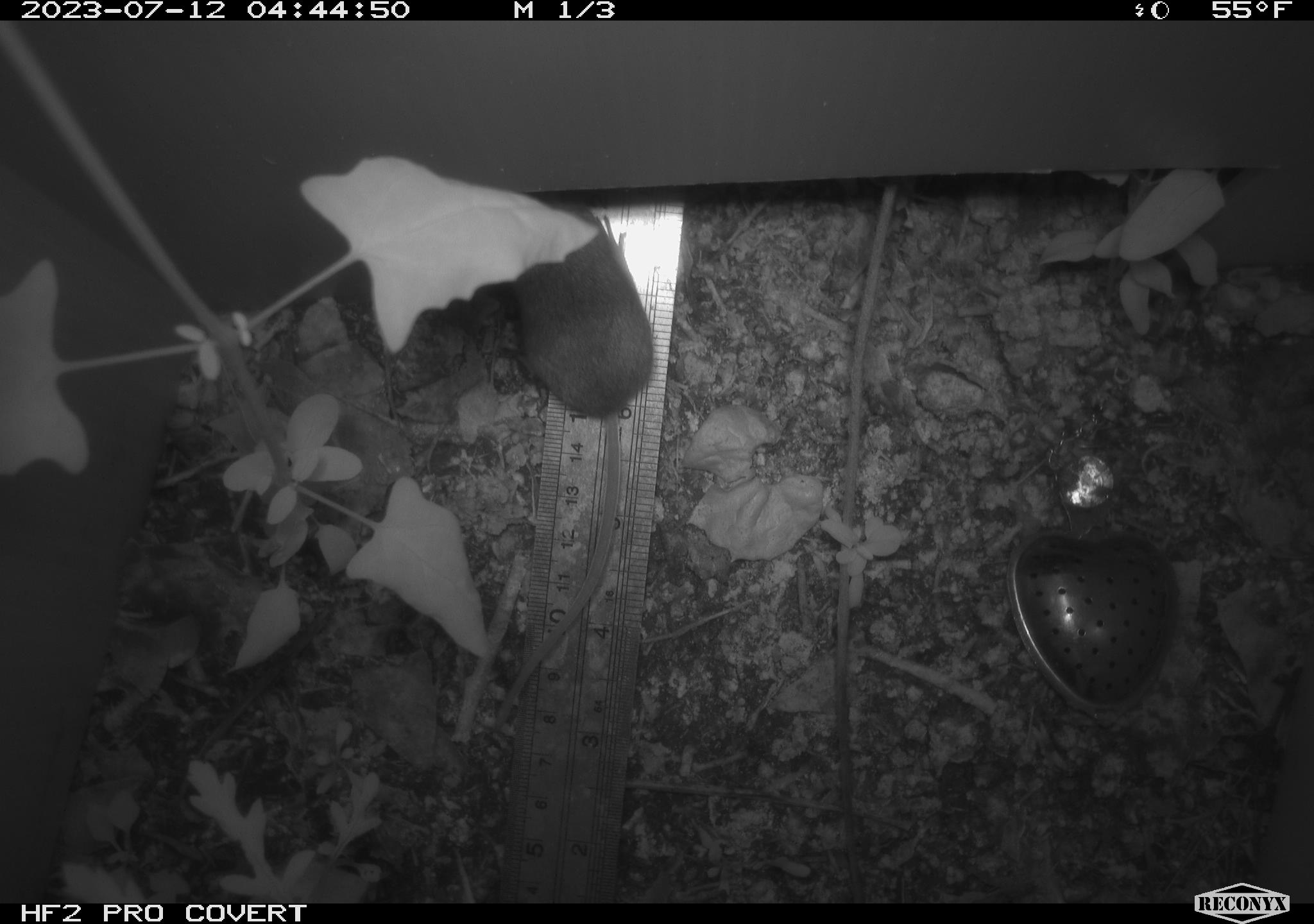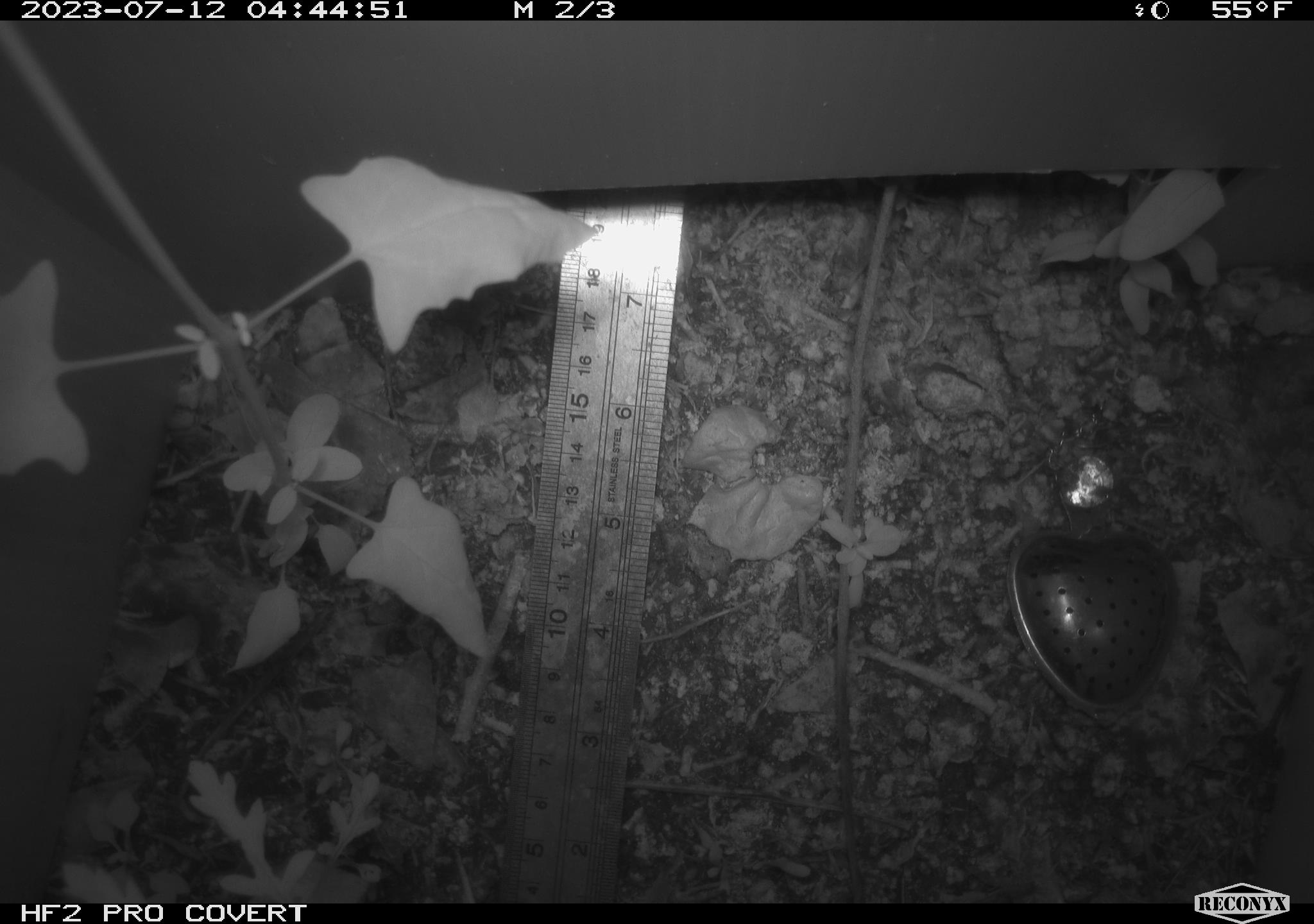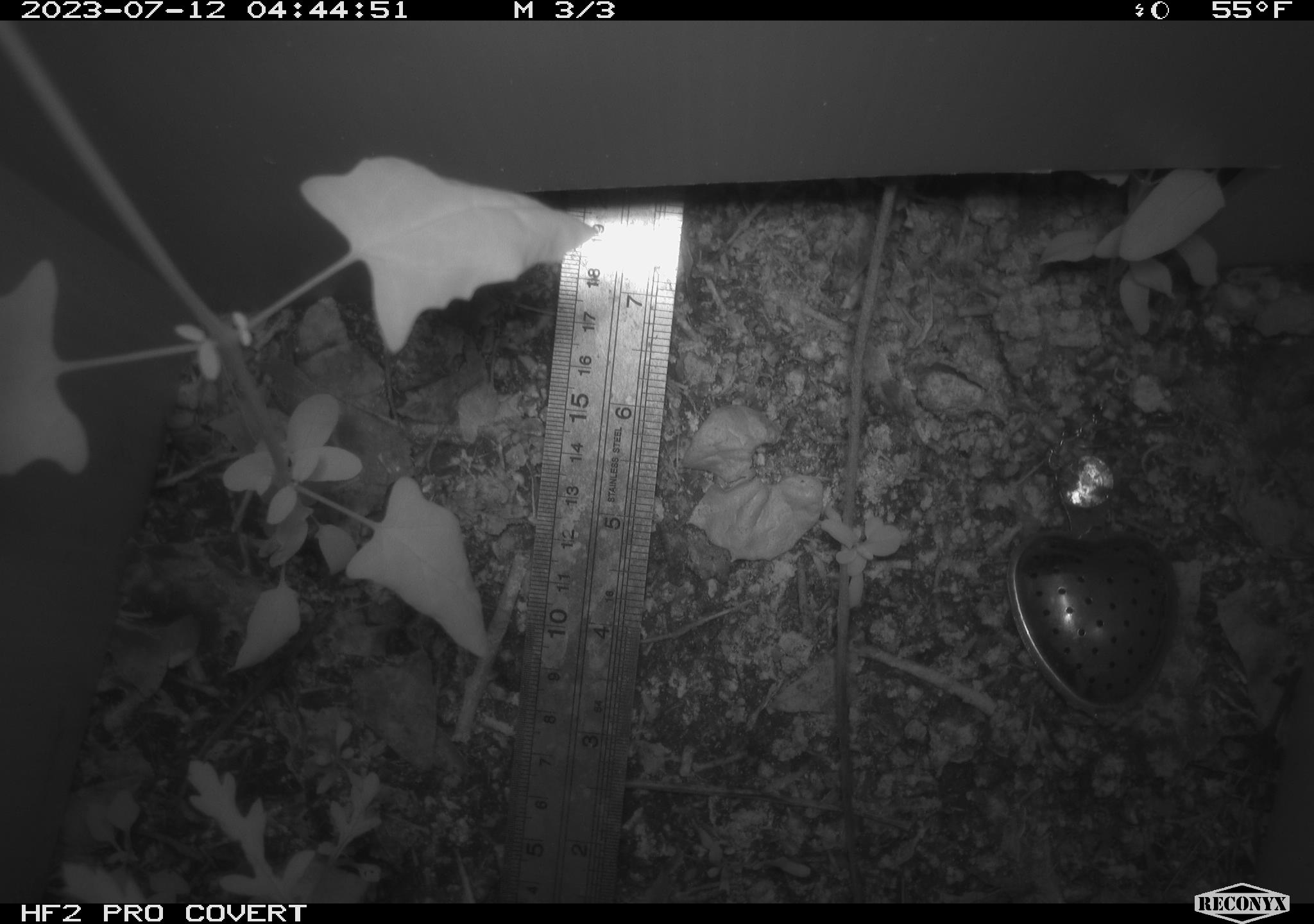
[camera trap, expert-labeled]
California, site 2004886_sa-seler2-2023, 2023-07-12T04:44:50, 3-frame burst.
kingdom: Animalia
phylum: Chordata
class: Mammalia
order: Rodentia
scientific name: Rodentia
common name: mouse species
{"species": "mouse species (Rodentia)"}